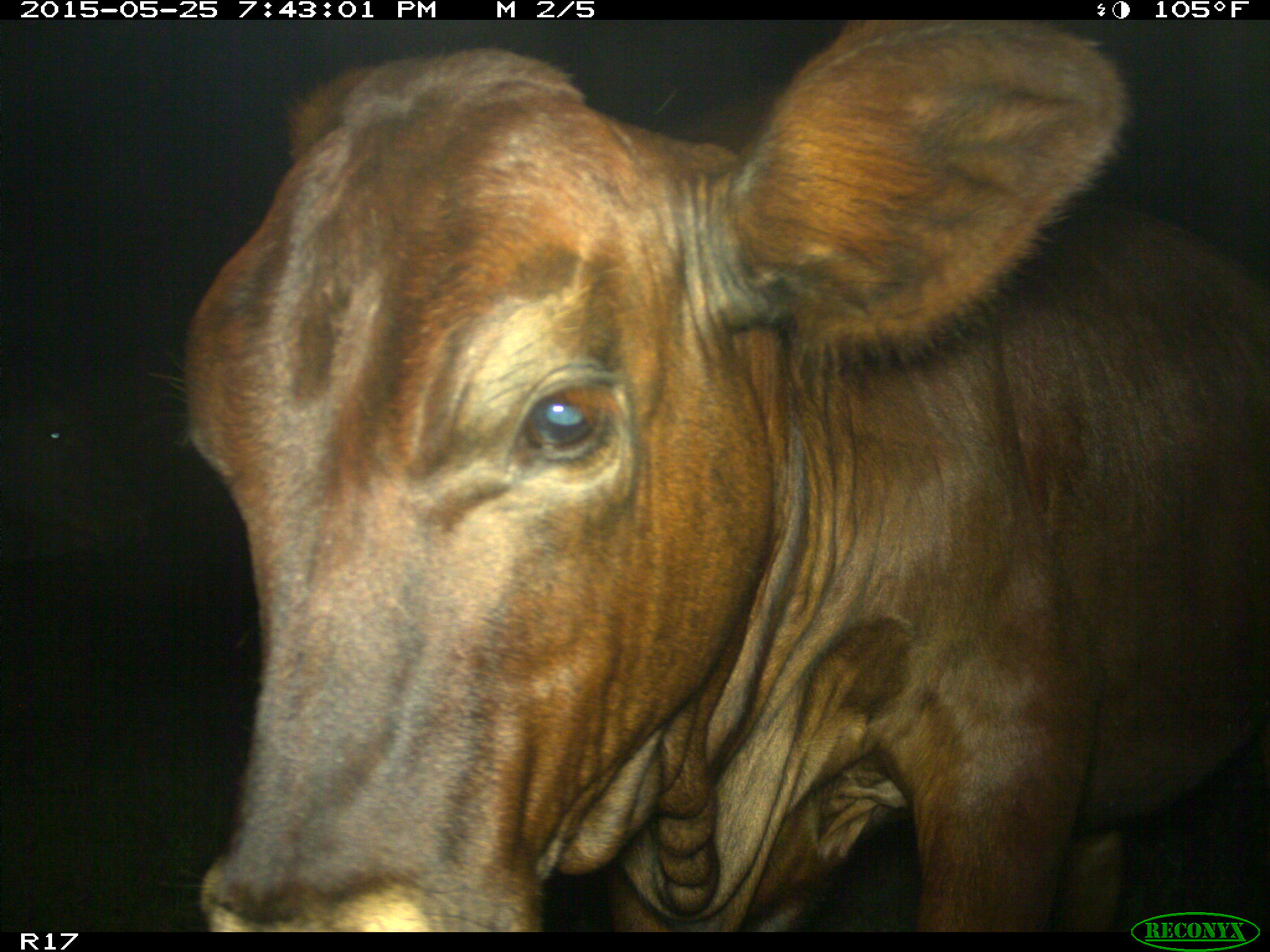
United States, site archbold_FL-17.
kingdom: Animalia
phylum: Chordata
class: Mammalia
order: Artiodactyla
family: Bovidae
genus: Bos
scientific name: Bos taurus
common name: domestic cow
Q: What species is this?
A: Bos taurus (domestic cow).